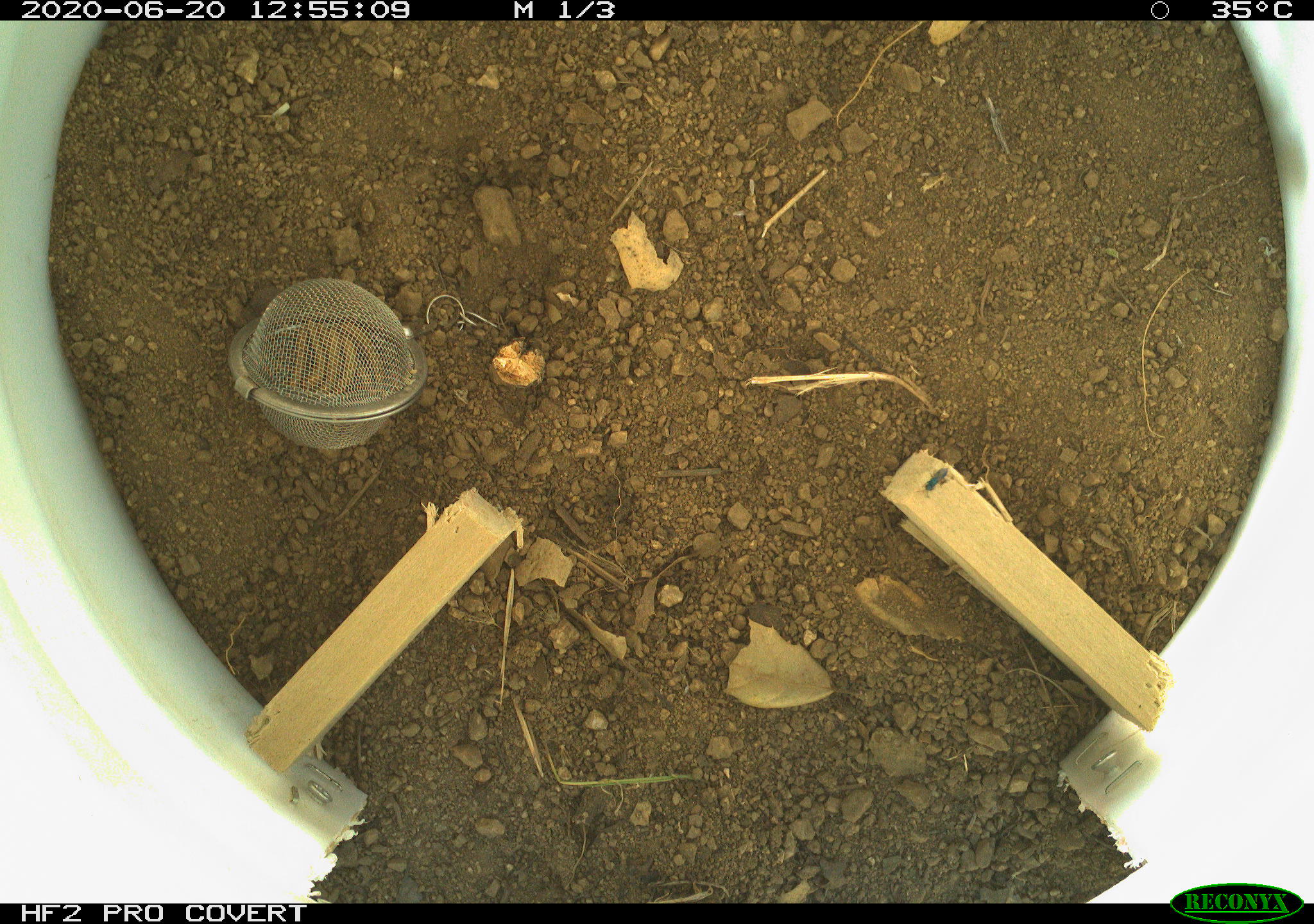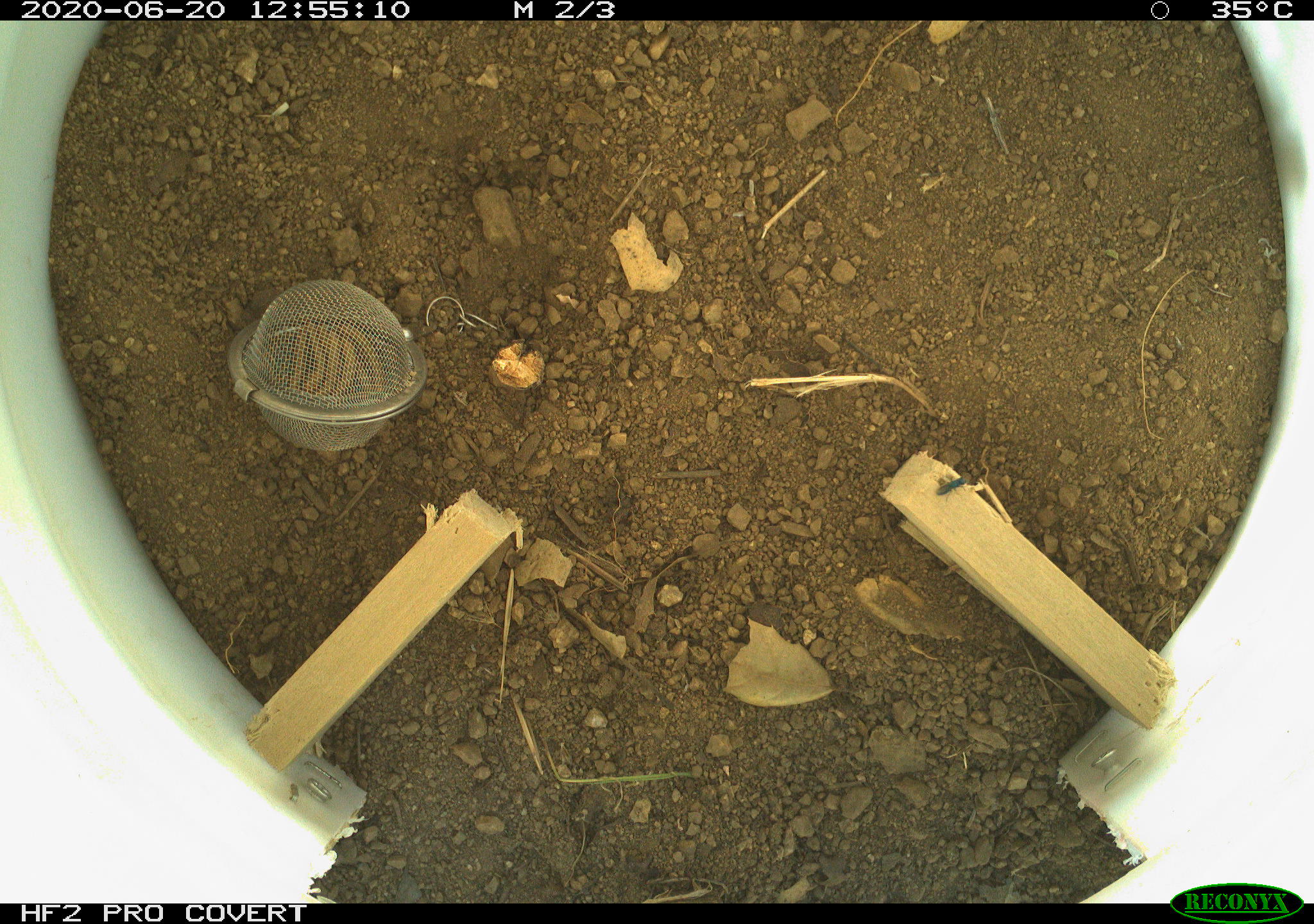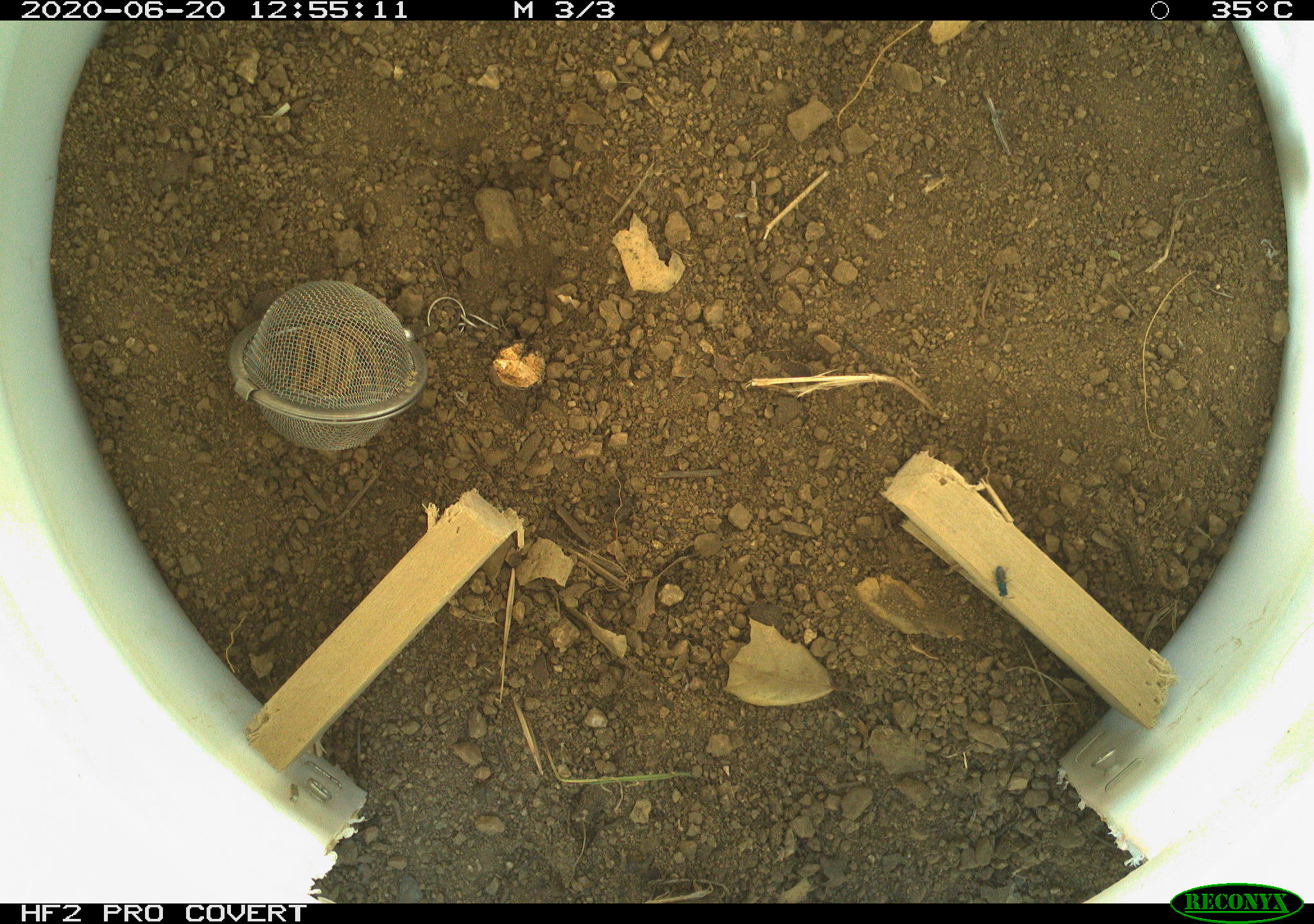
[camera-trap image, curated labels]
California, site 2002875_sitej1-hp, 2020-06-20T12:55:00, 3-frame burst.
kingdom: Animalia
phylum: Arthropoda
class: Insecta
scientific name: Insecta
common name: insect